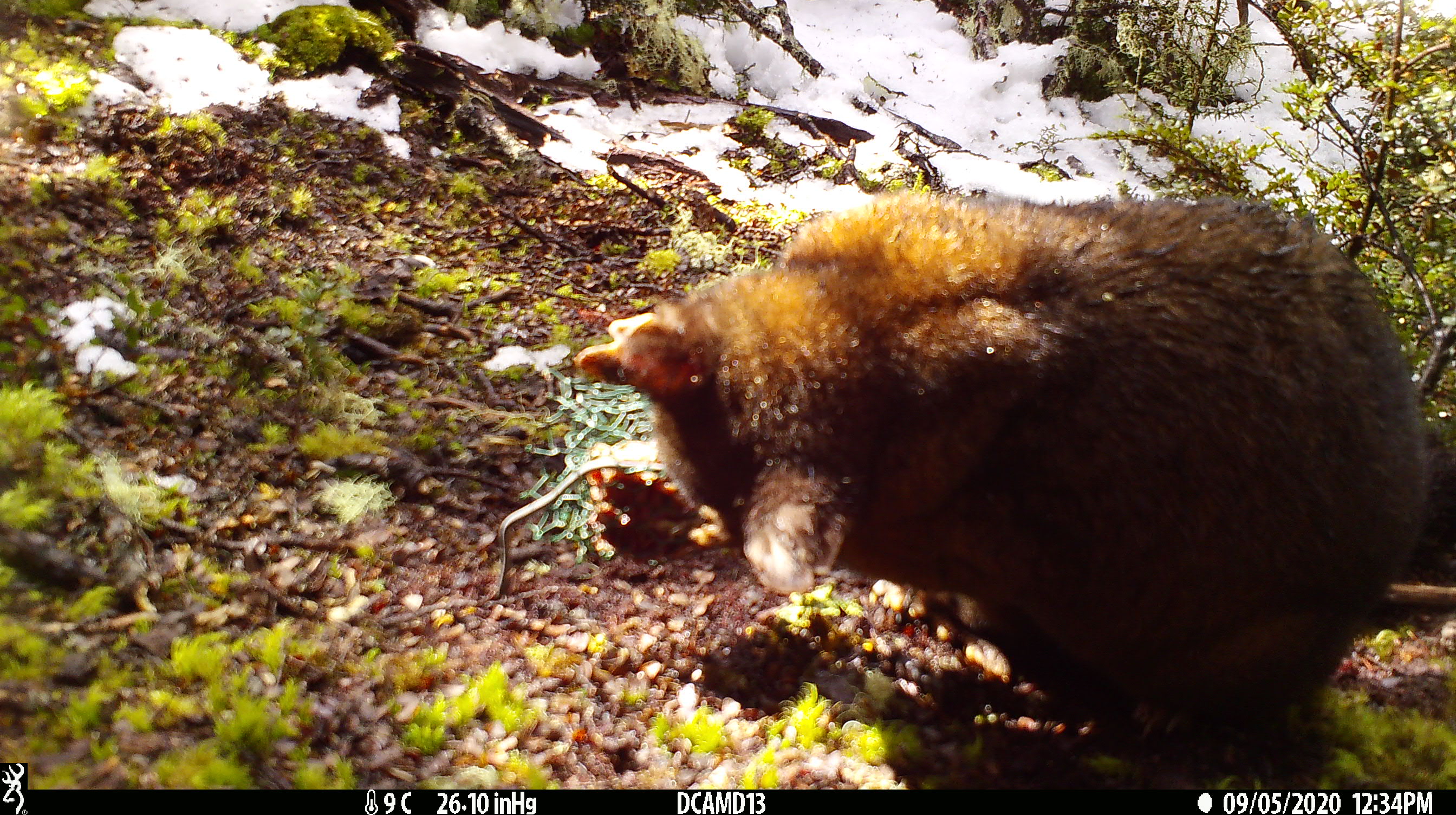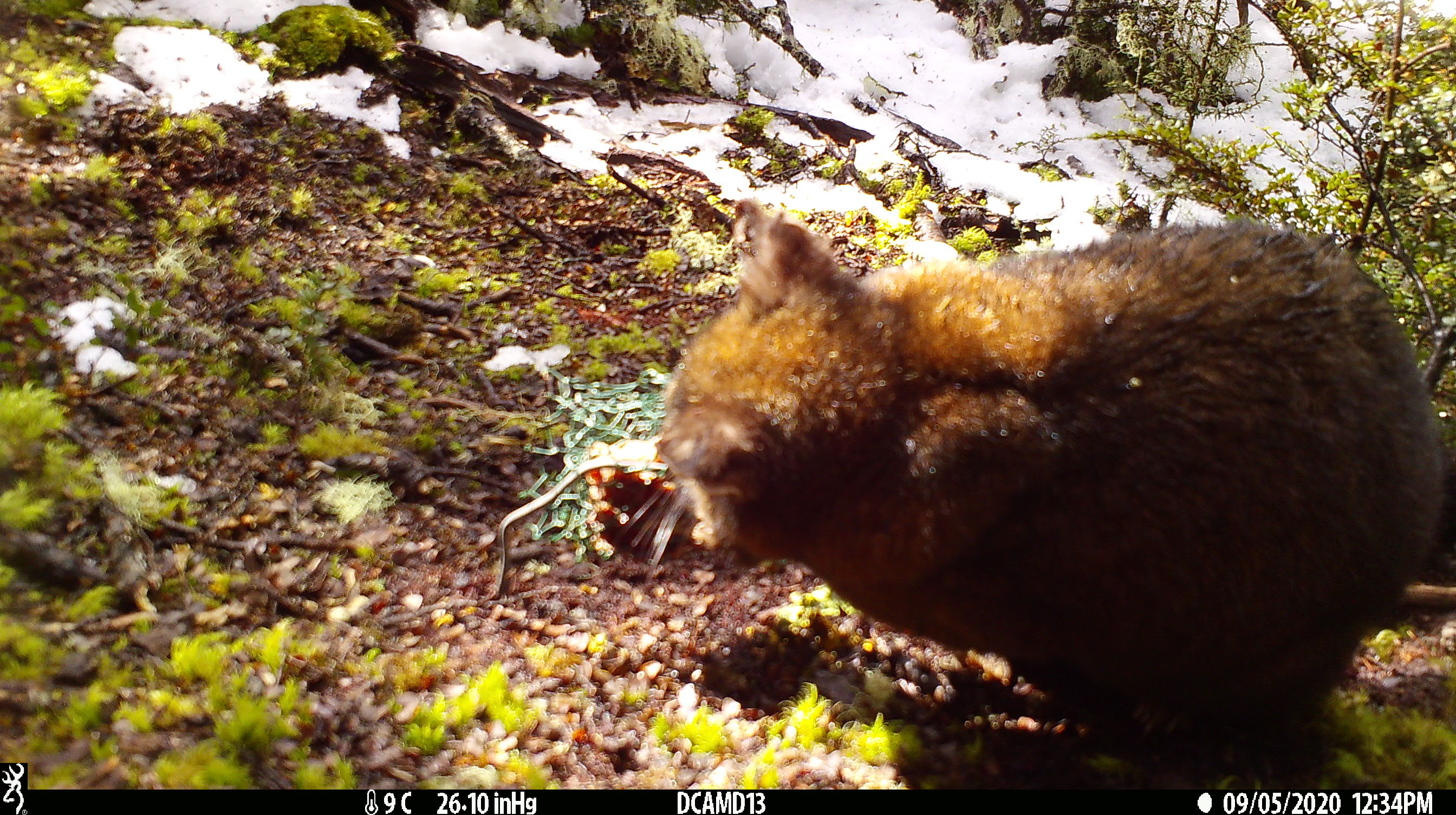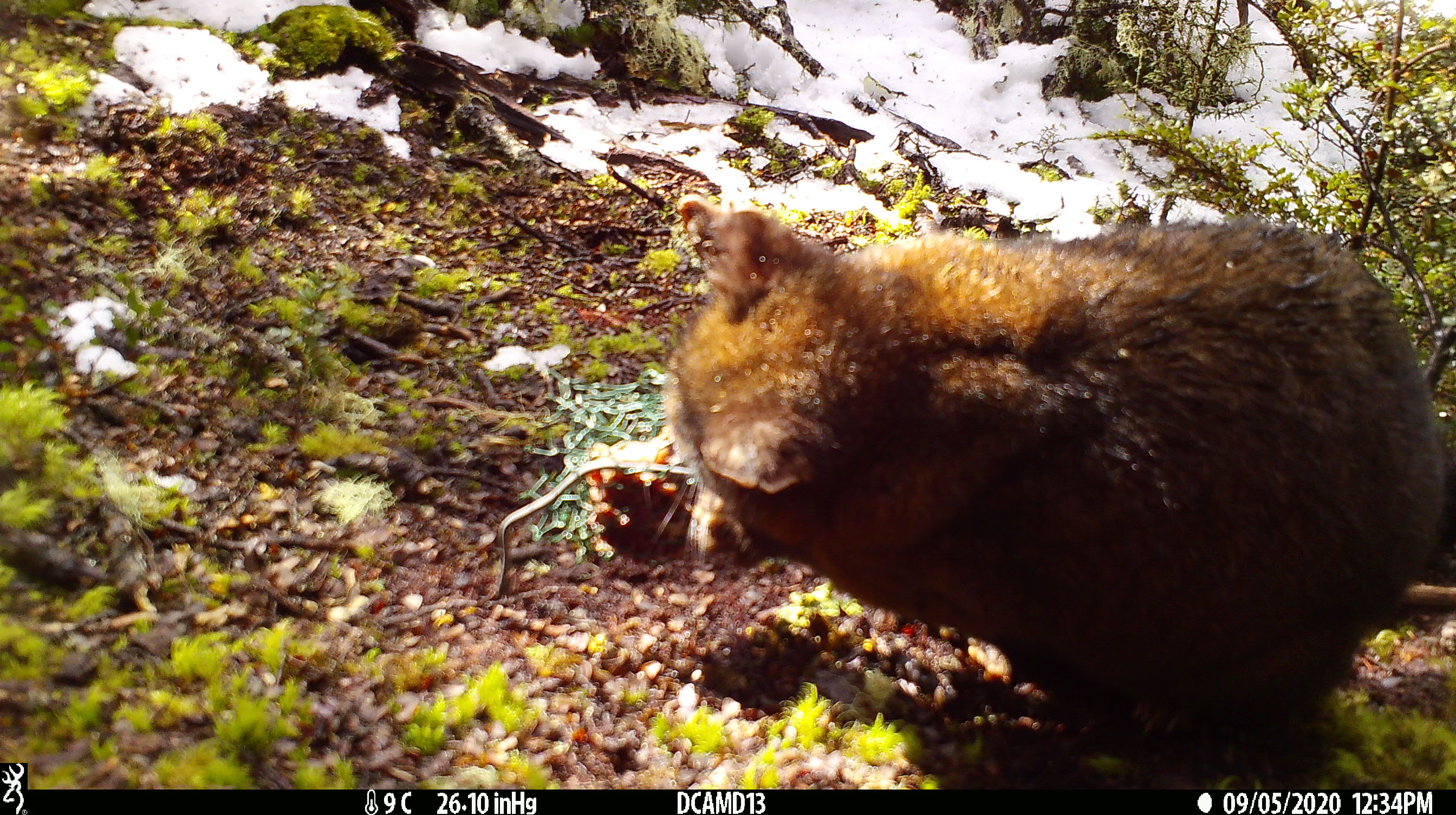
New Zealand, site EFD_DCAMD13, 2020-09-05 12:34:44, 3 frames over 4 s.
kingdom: Animalia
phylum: Chordata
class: Mammalia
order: Diprotodontia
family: Phalangeridae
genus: Trichosurus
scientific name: Trichosurus vulpecula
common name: common brushtail possum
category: possum